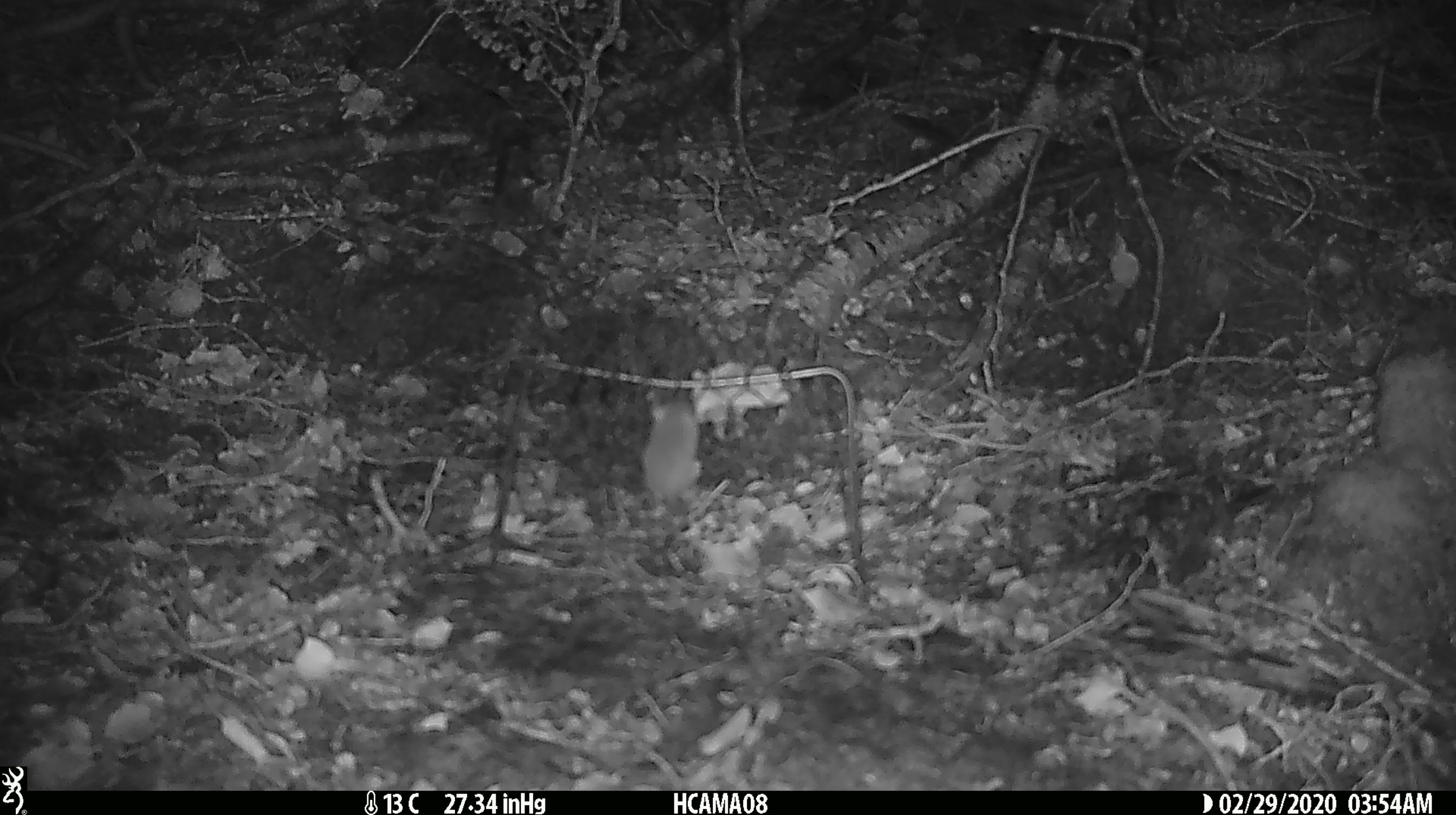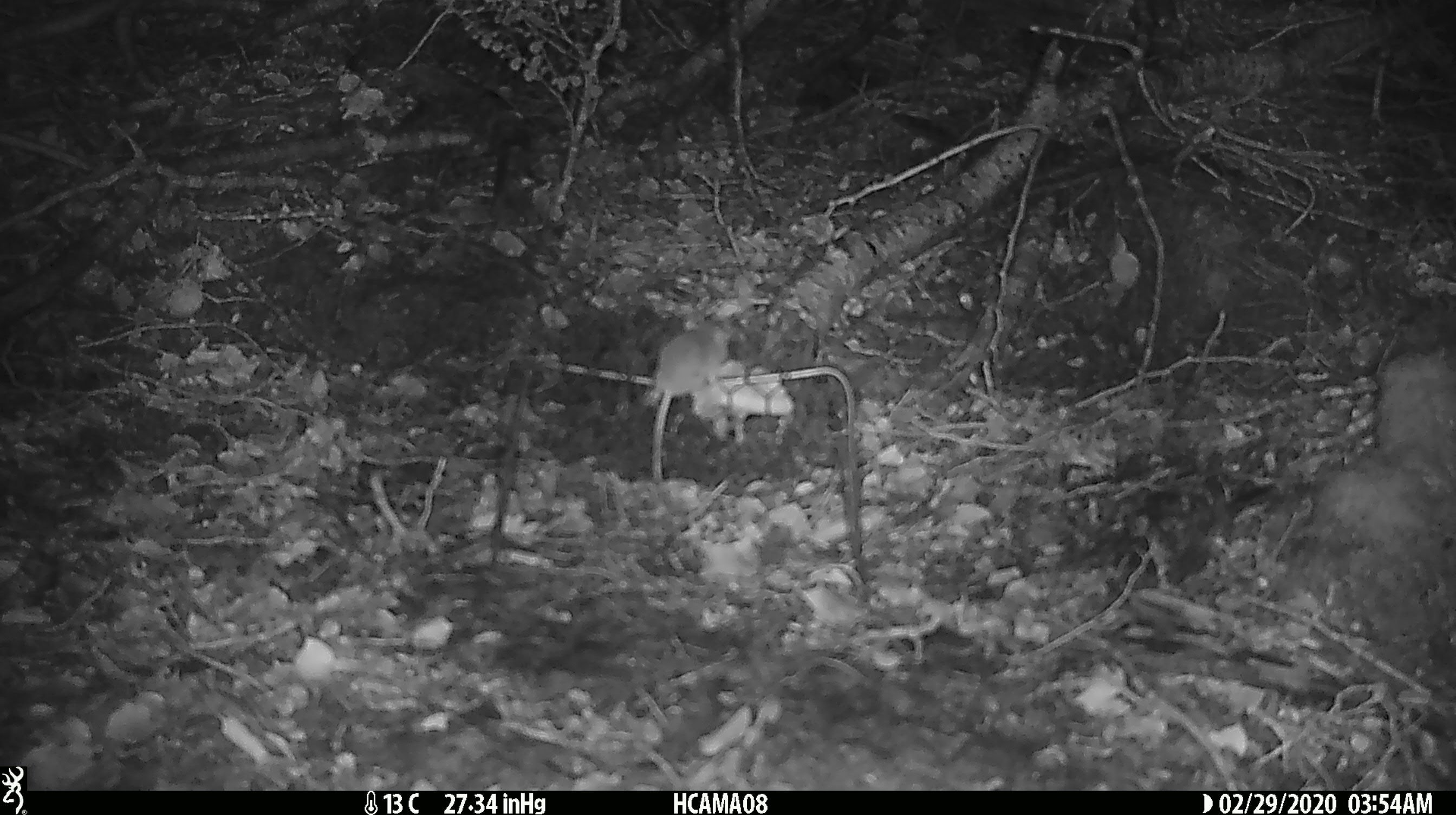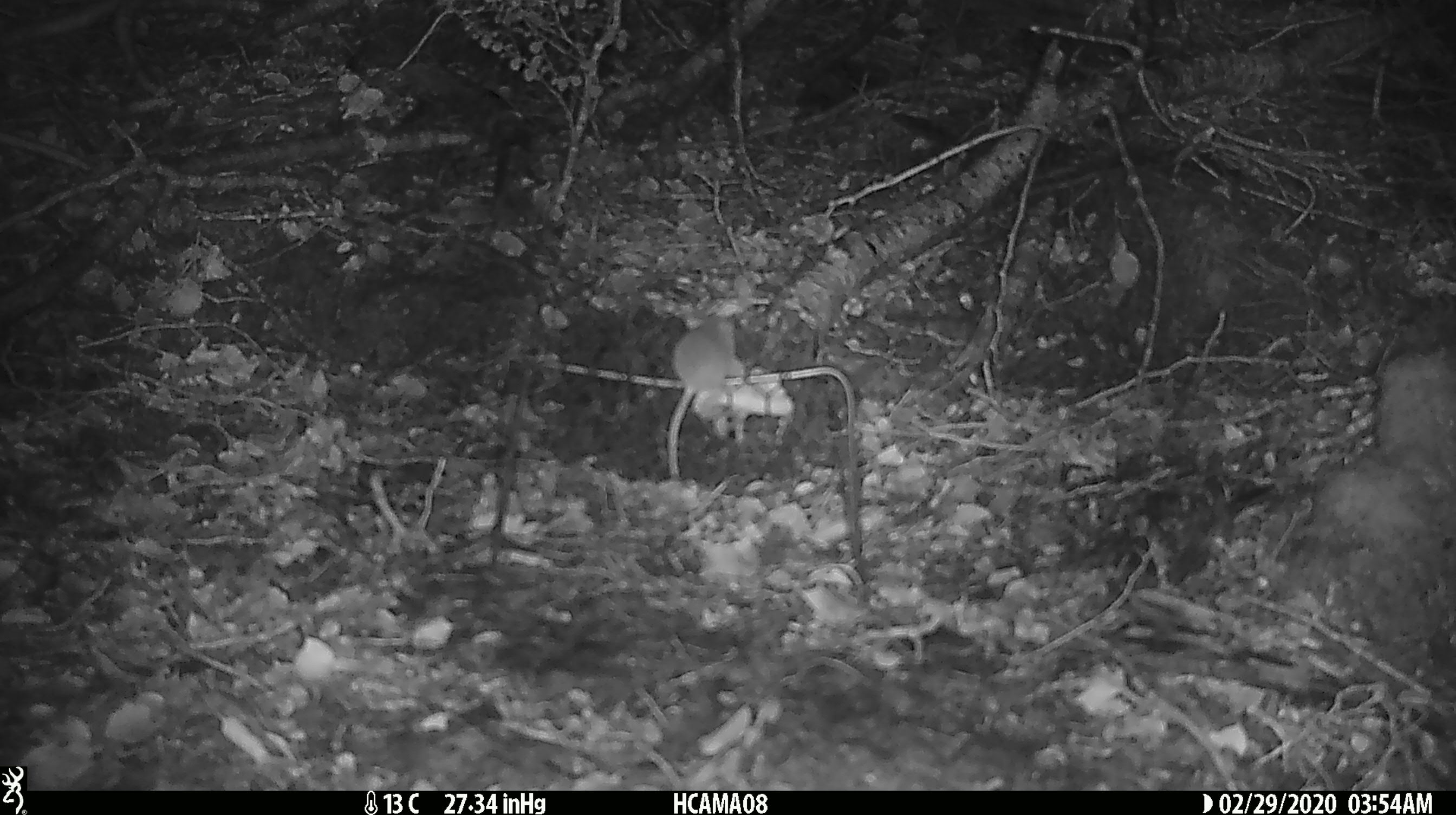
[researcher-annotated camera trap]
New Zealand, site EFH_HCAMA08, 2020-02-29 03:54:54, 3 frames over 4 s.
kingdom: Animalia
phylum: Chordata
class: Mammalia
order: Rodentia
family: Muridae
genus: Mus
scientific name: Mus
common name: mouse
Mouse (Mus).